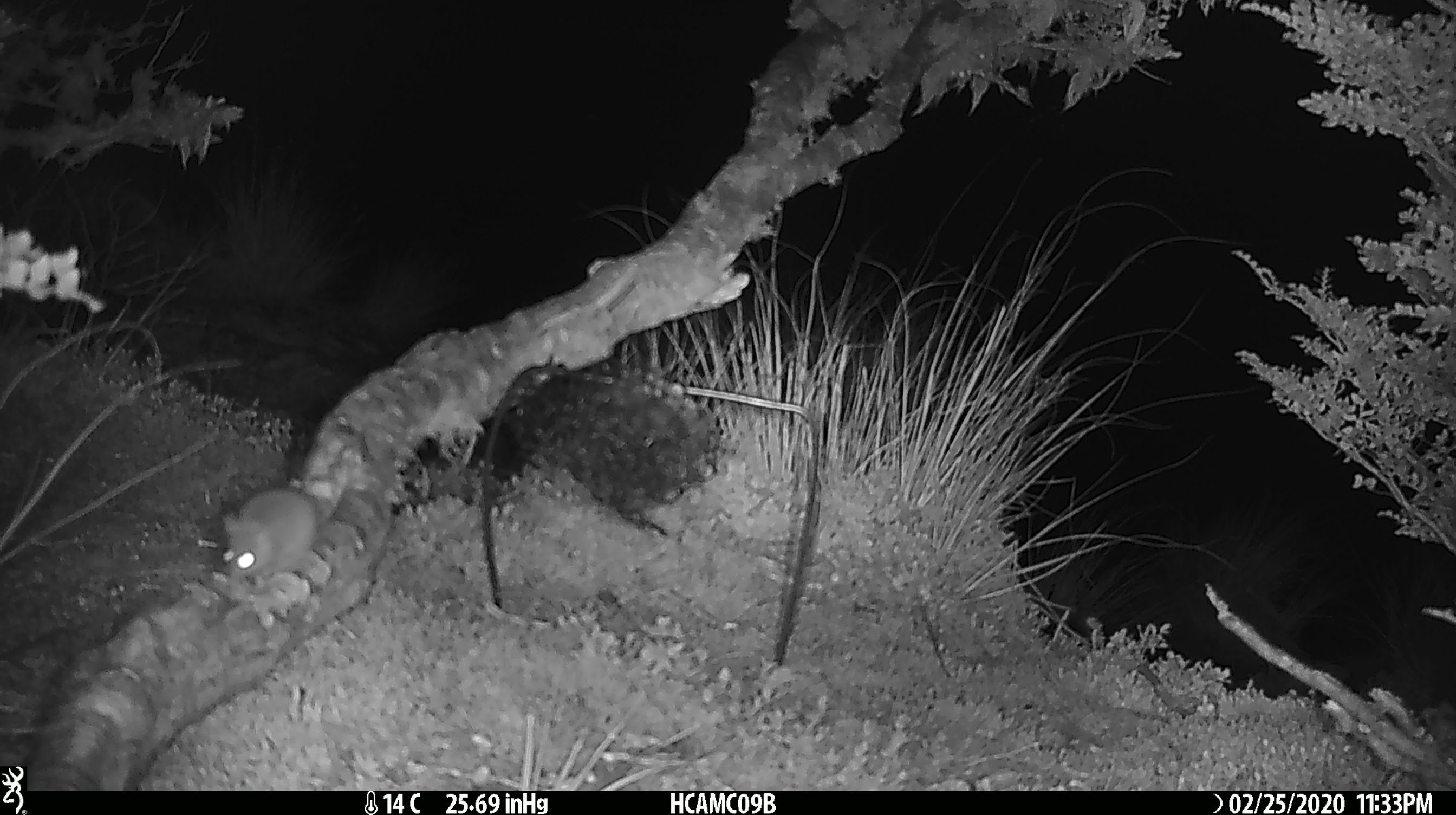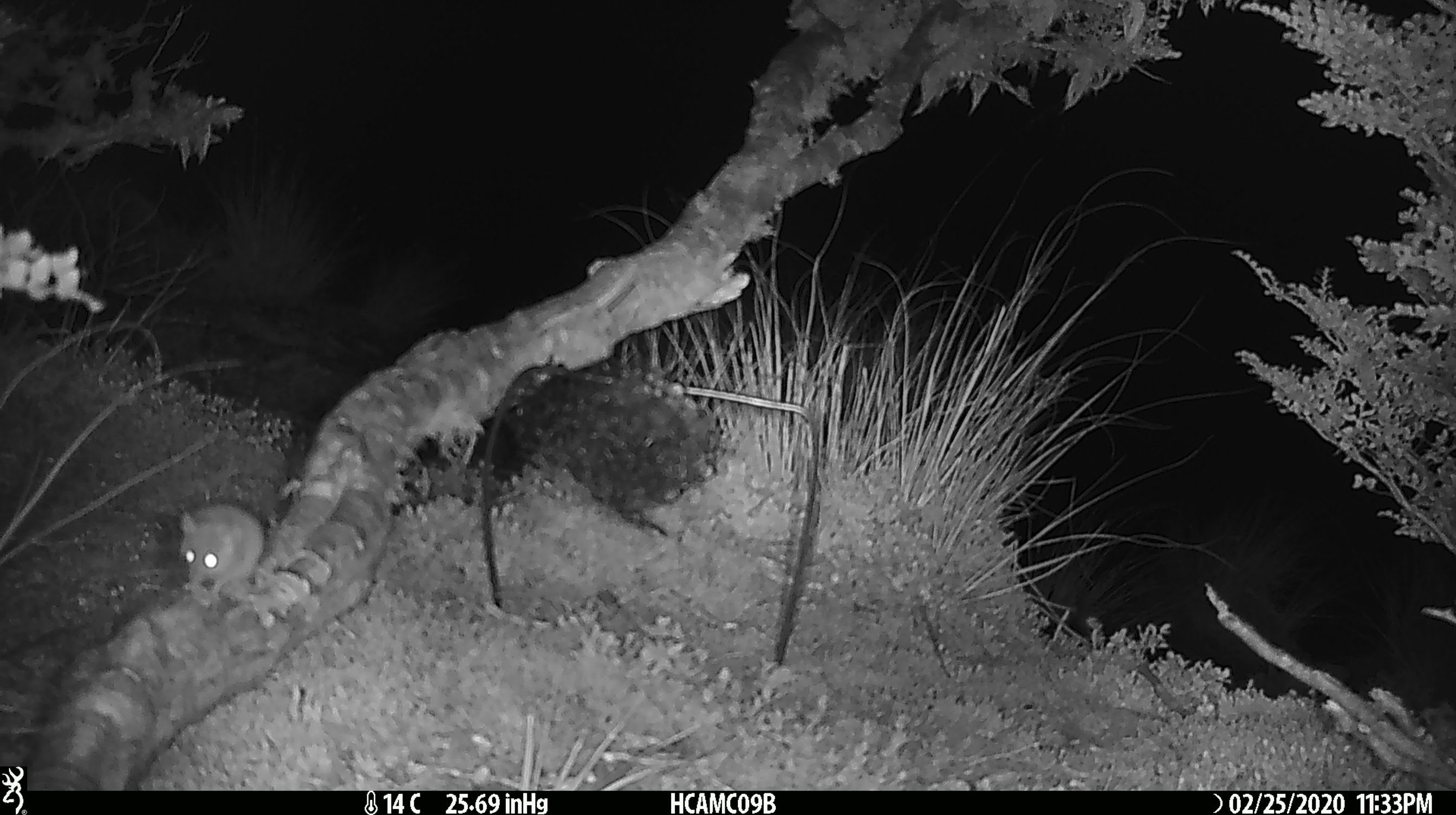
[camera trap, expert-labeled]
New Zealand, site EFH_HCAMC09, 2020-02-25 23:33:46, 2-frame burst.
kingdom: Animalia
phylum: Chordata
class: Mammalia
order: Rodentia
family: Muridae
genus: Mus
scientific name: Mus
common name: mouse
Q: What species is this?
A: Mouse (Mus).